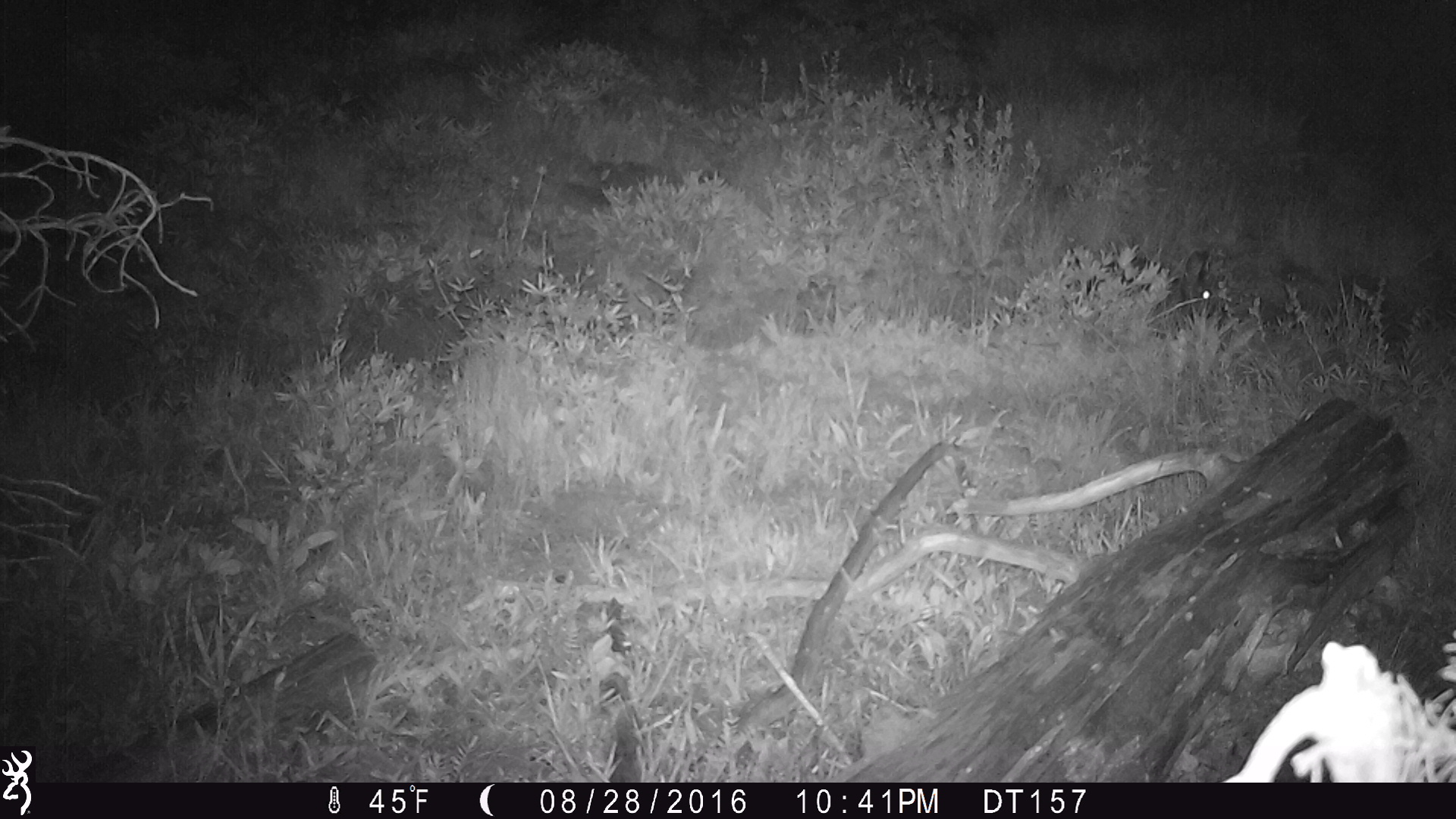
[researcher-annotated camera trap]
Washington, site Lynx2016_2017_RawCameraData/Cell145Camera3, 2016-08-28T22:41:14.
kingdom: Animalia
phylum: Chordata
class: Mammalia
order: Lagomorpha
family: Leporidae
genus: Lepus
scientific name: Lepus americanus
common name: snowshoe hare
Lepus americanus (snowshoe hare). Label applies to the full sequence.